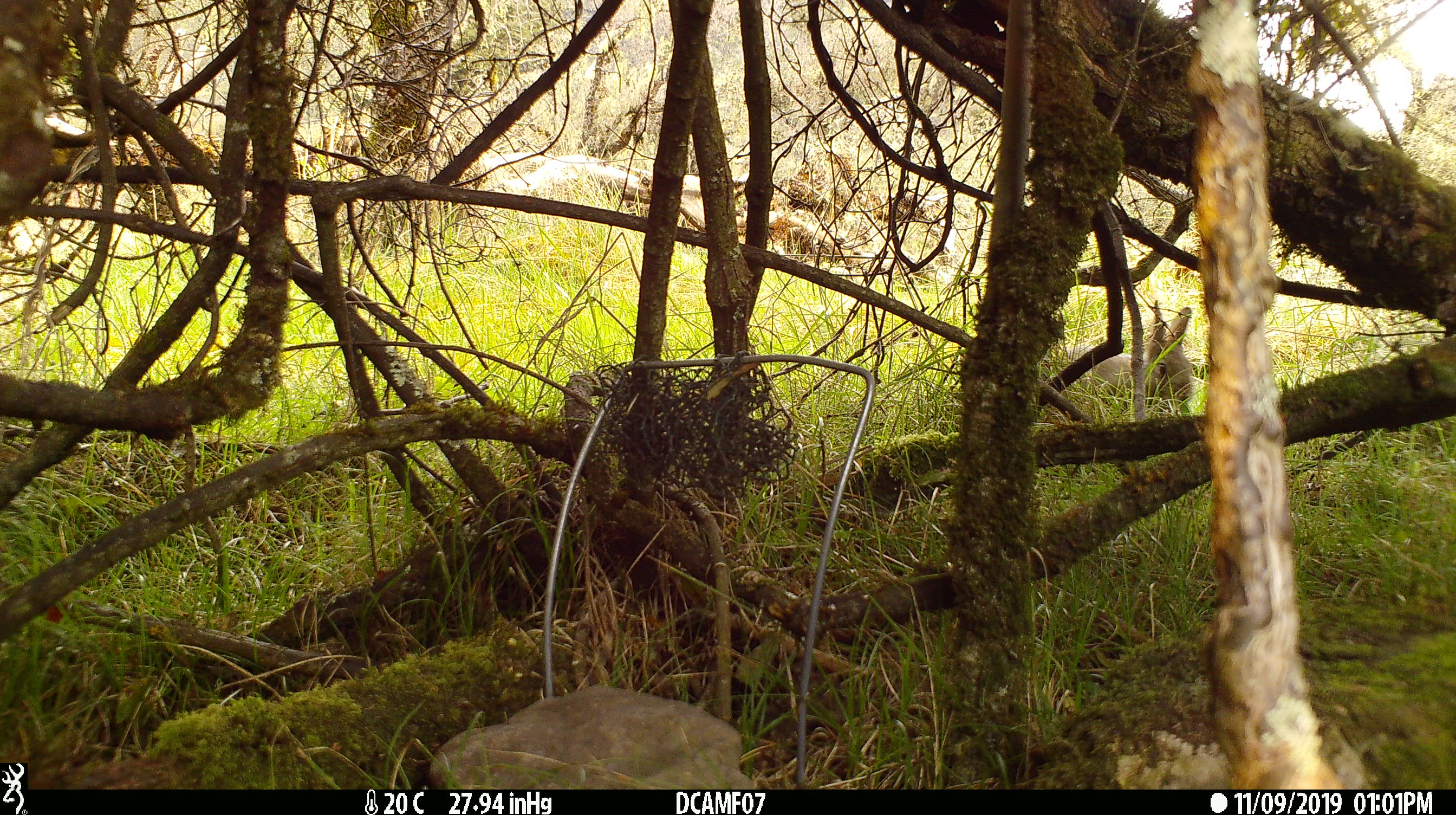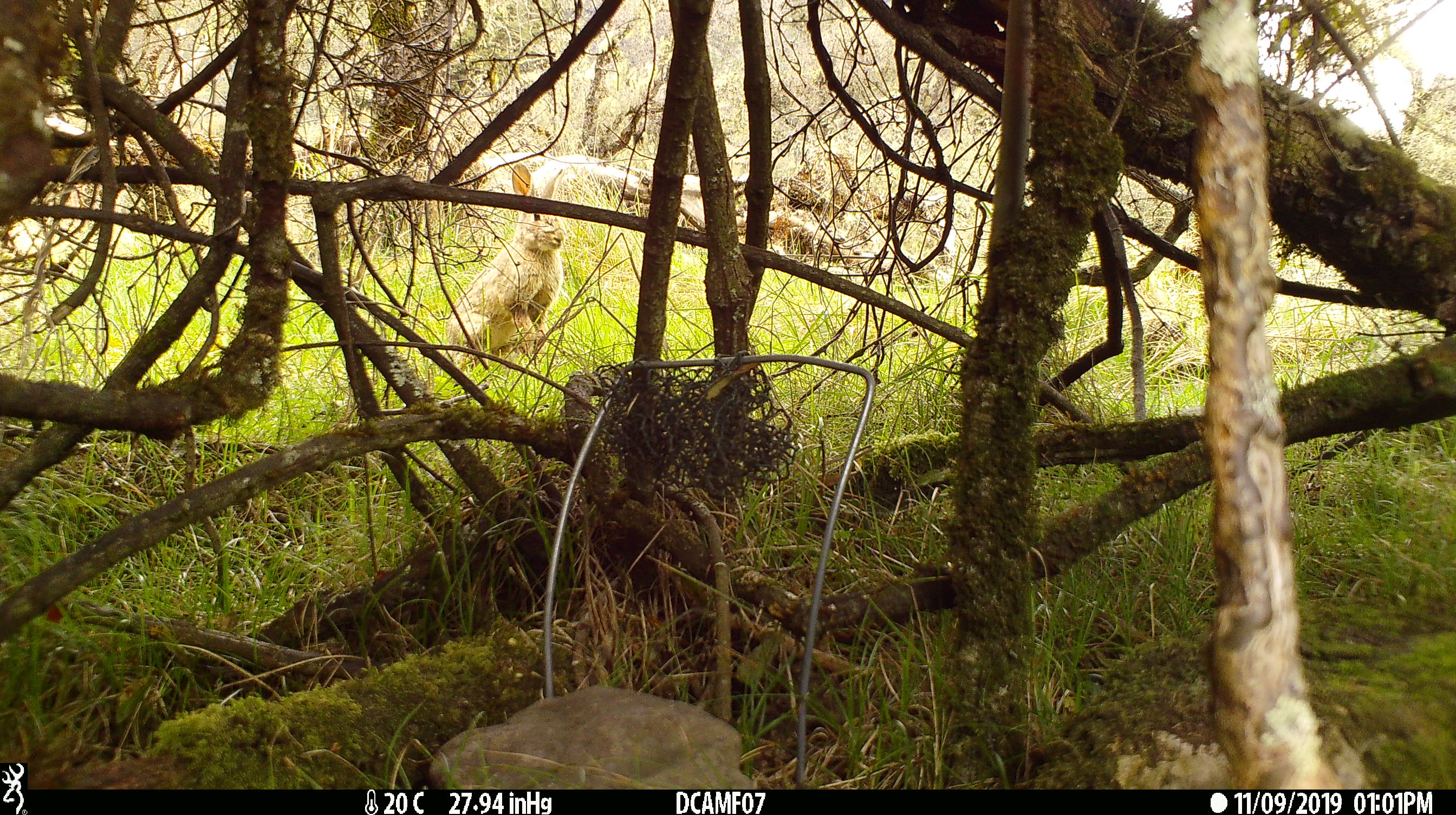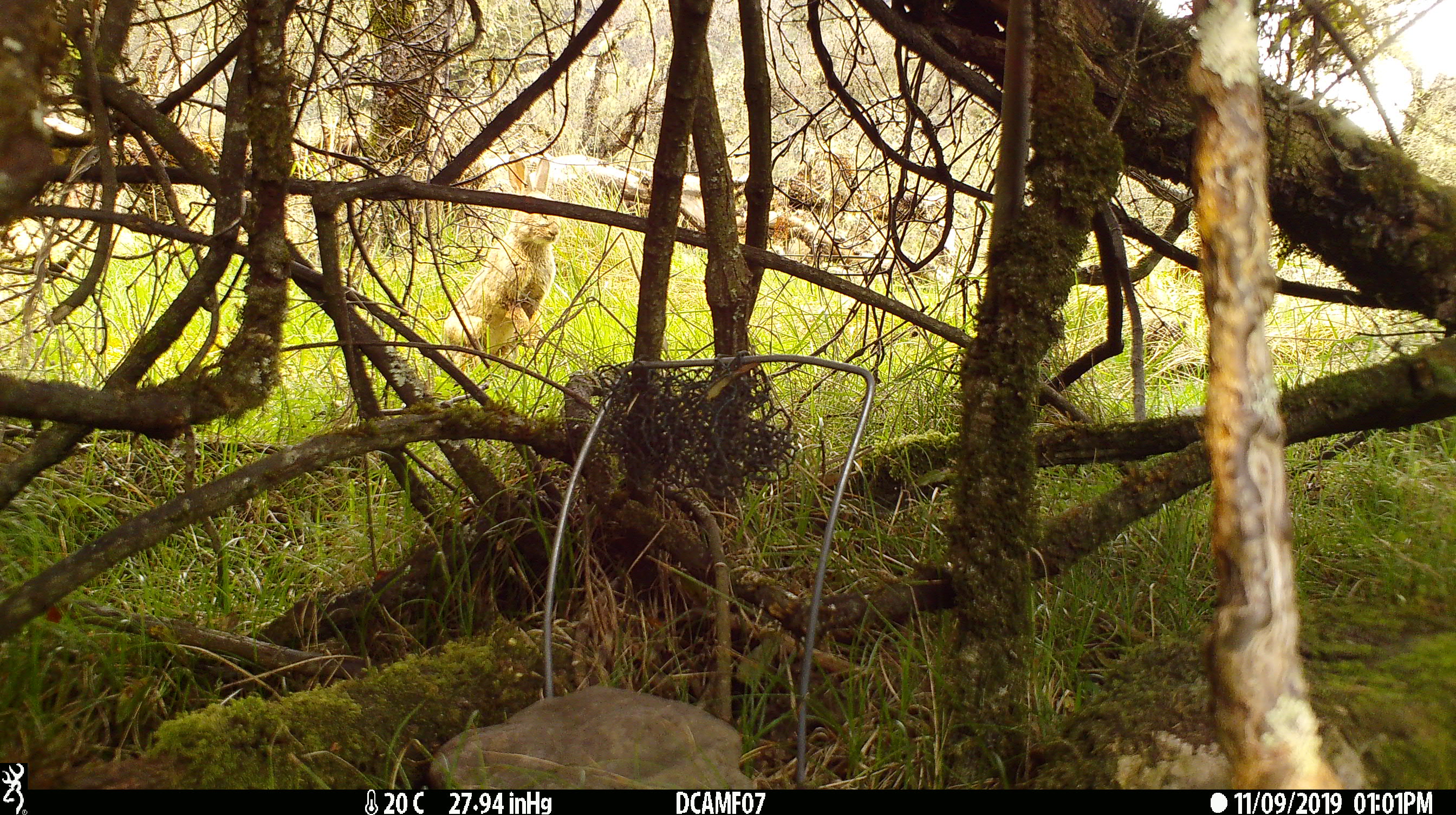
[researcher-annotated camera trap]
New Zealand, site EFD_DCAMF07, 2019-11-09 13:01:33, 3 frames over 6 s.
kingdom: Animalia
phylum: Chordata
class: Mammalia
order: Lagomorpha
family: Leporidae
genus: Oryctolagus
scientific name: Oryctolagus cuniculus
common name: european rabbit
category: rabbit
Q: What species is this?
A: Rabbit (european rabbit) (Oryctolagus cuniculus).